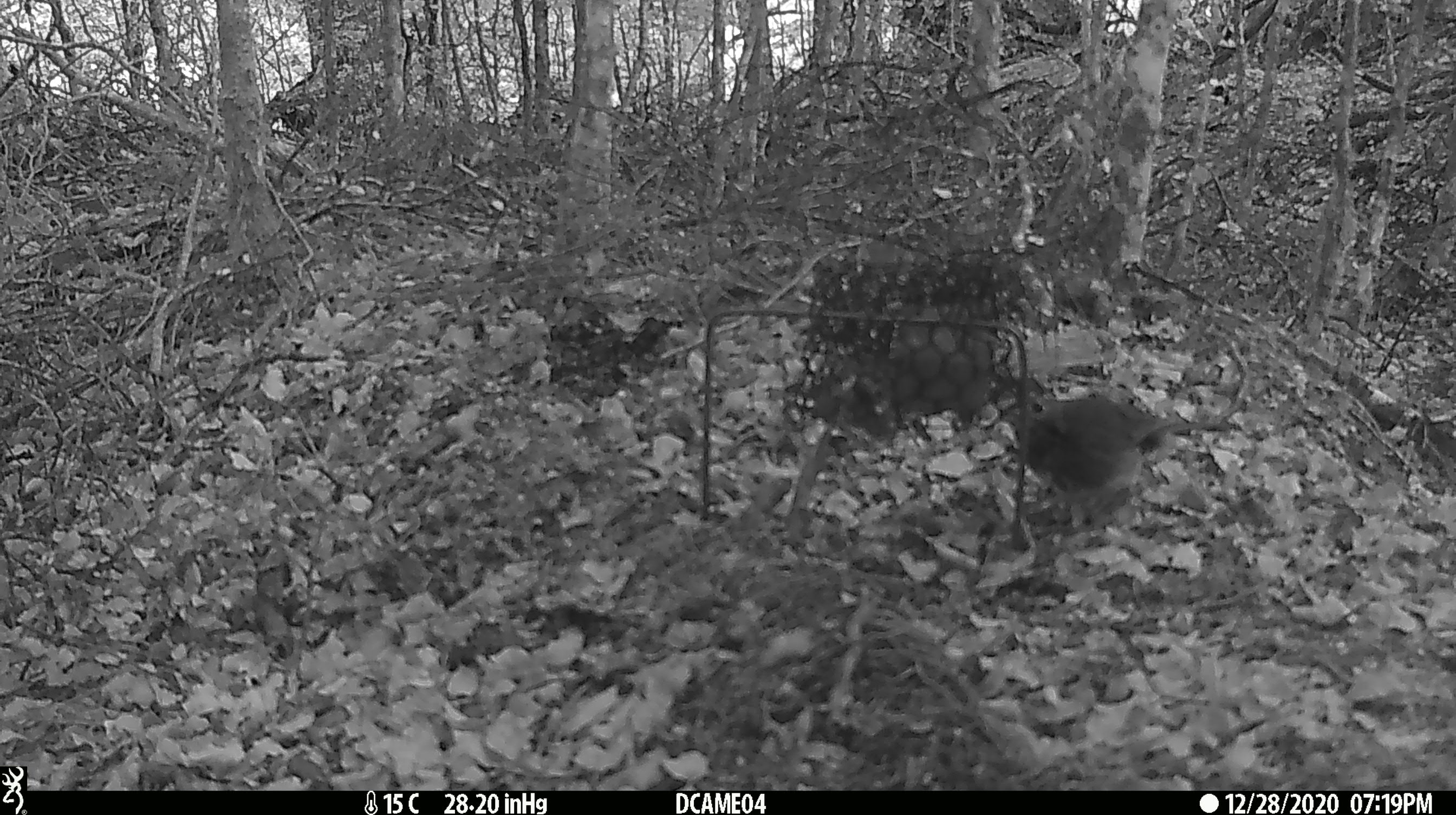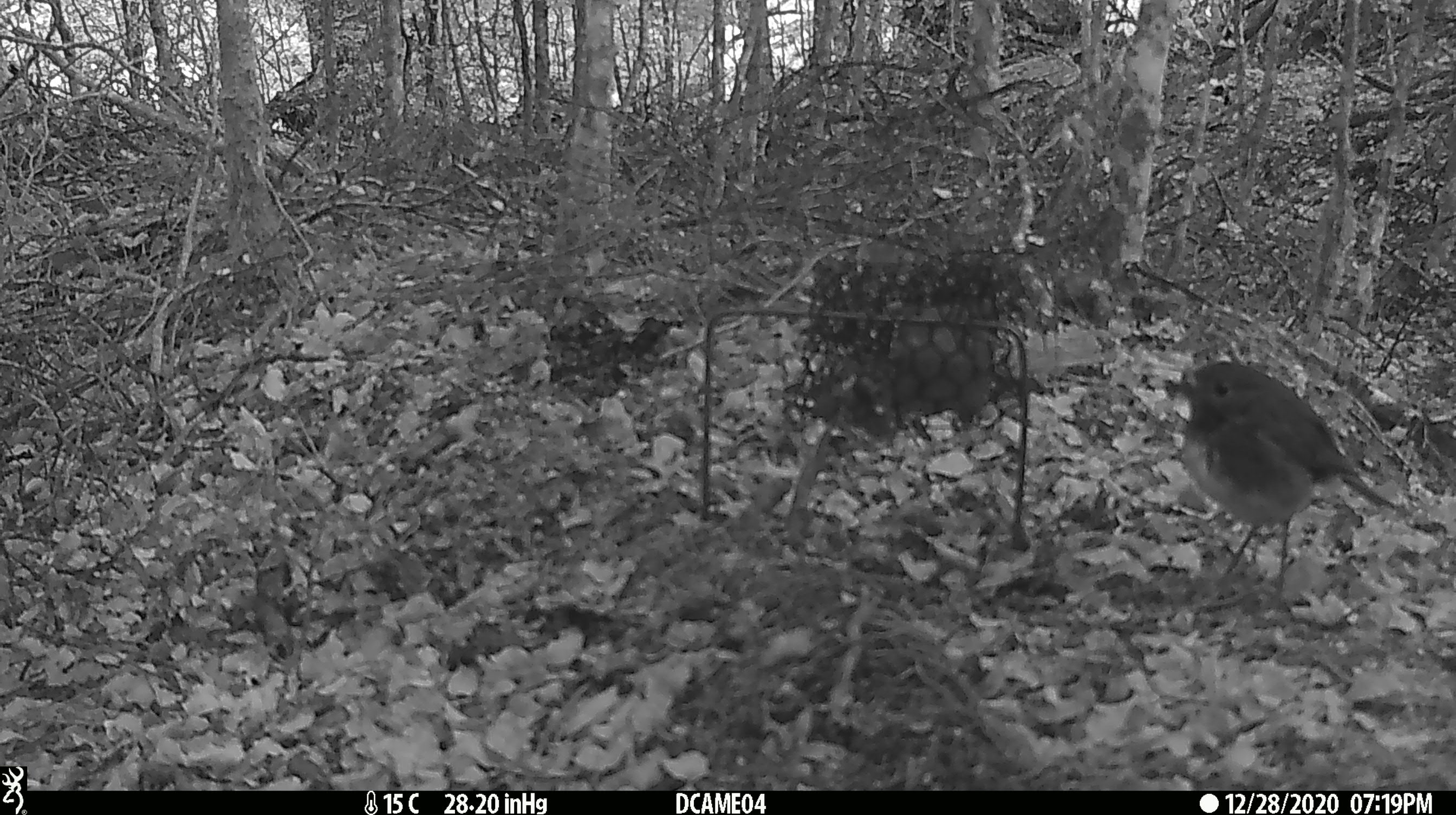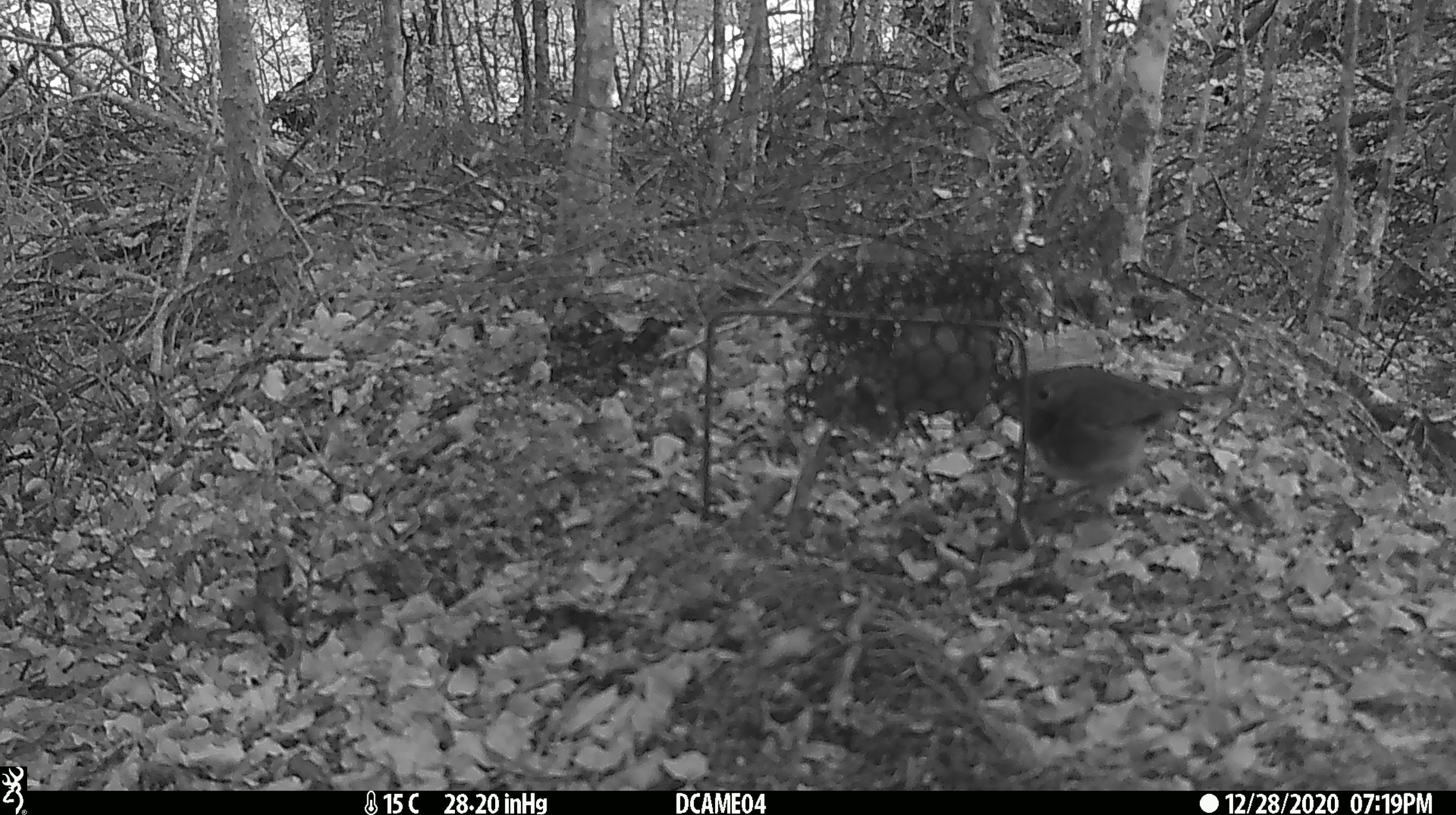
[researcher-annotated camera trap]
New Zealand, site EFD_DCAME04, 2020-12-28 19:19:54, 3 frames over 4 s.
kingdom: Animalia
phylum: Chordata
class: Aves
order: Passeriformes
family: Petroicidae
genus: Petroica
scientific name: Petroica australis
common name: new zealand robin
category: robin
Robin (new zealand robin) (Petroica australis).